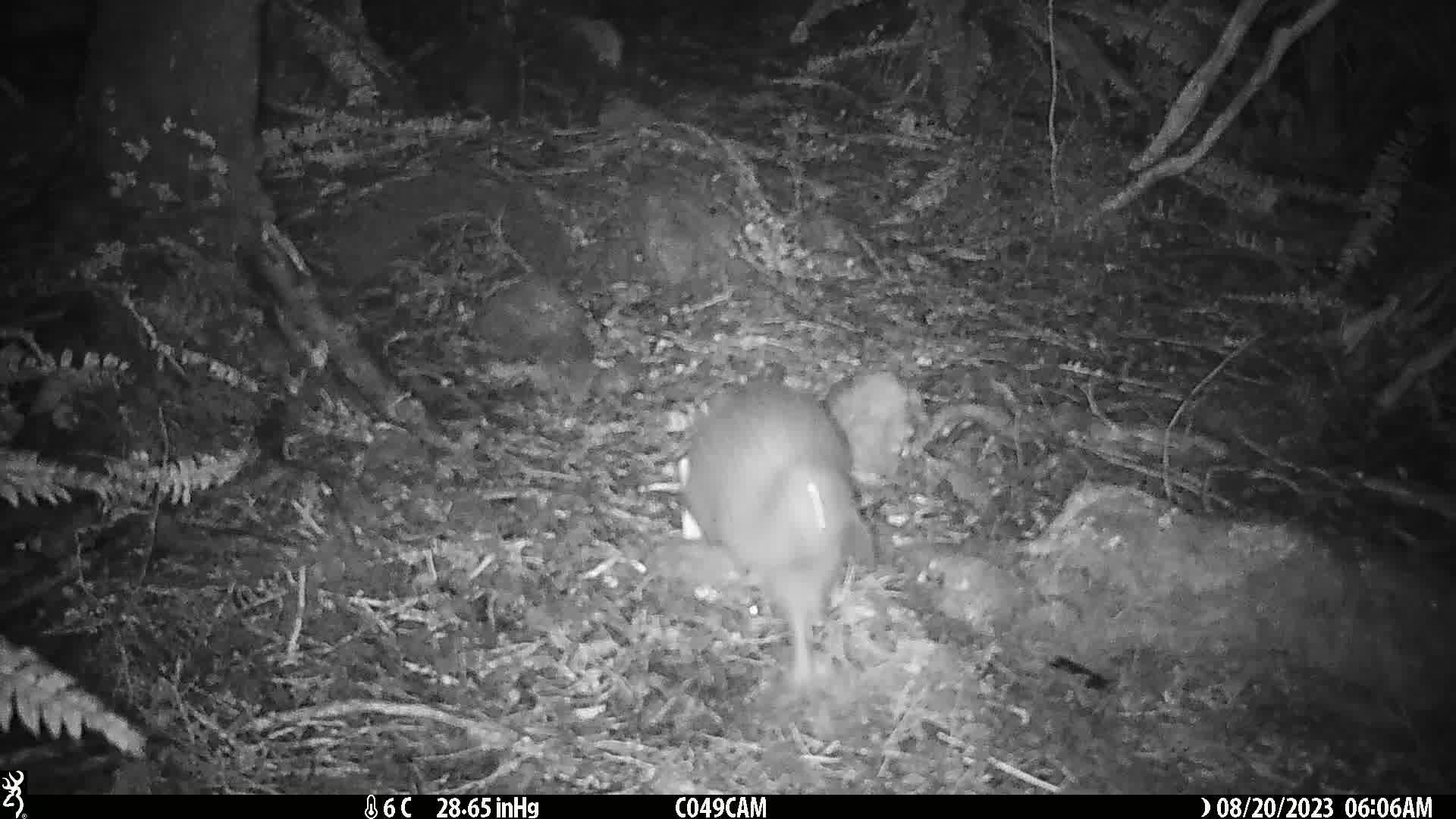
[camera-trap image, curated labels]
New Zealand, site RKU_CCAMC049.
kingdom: Animalia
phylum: Chordata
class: Aves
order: Apterygiformes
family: Apterygidae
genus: Apteryx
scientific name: Apteryx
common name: kiwi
Kiwi (Apteryx).